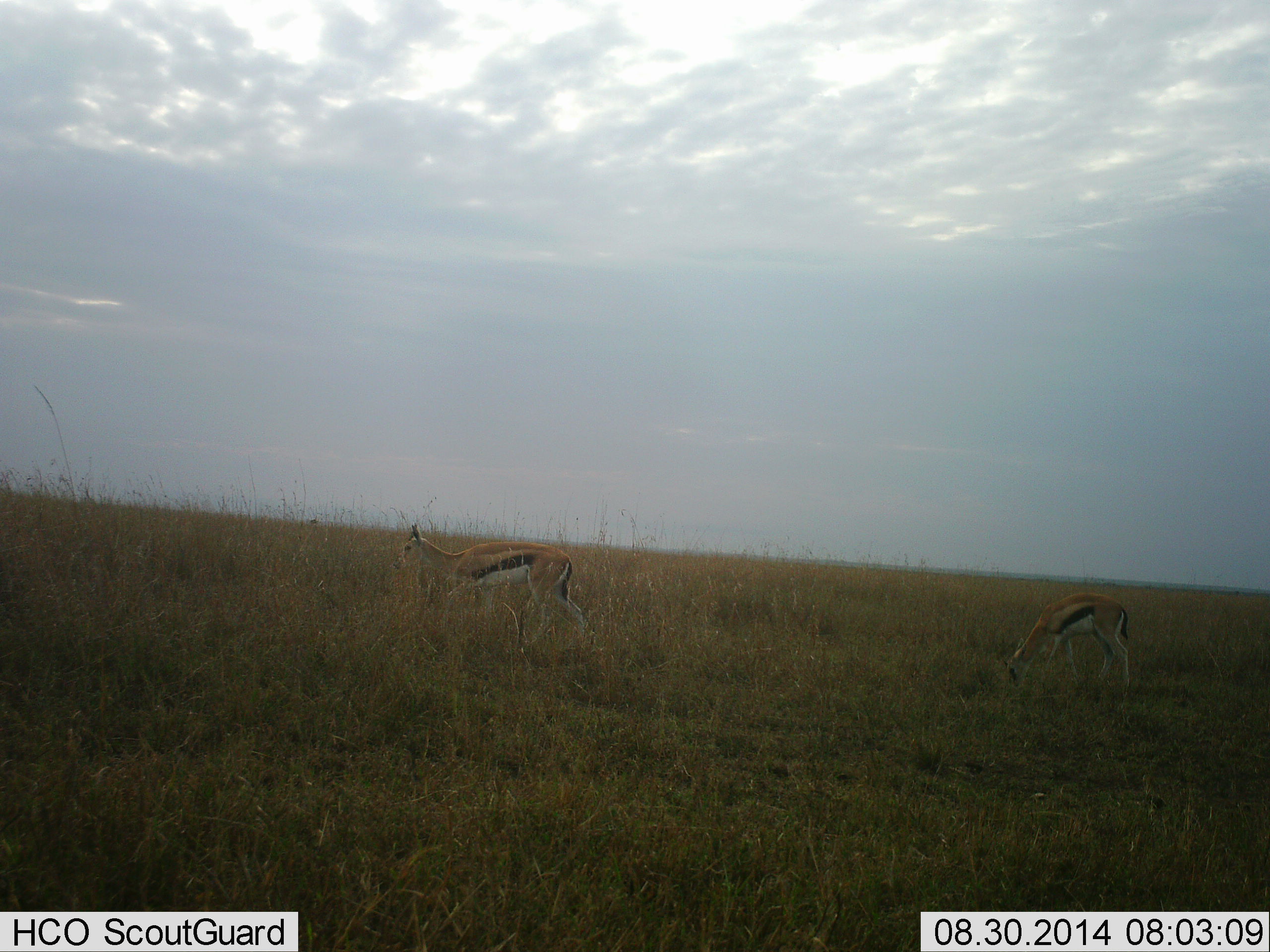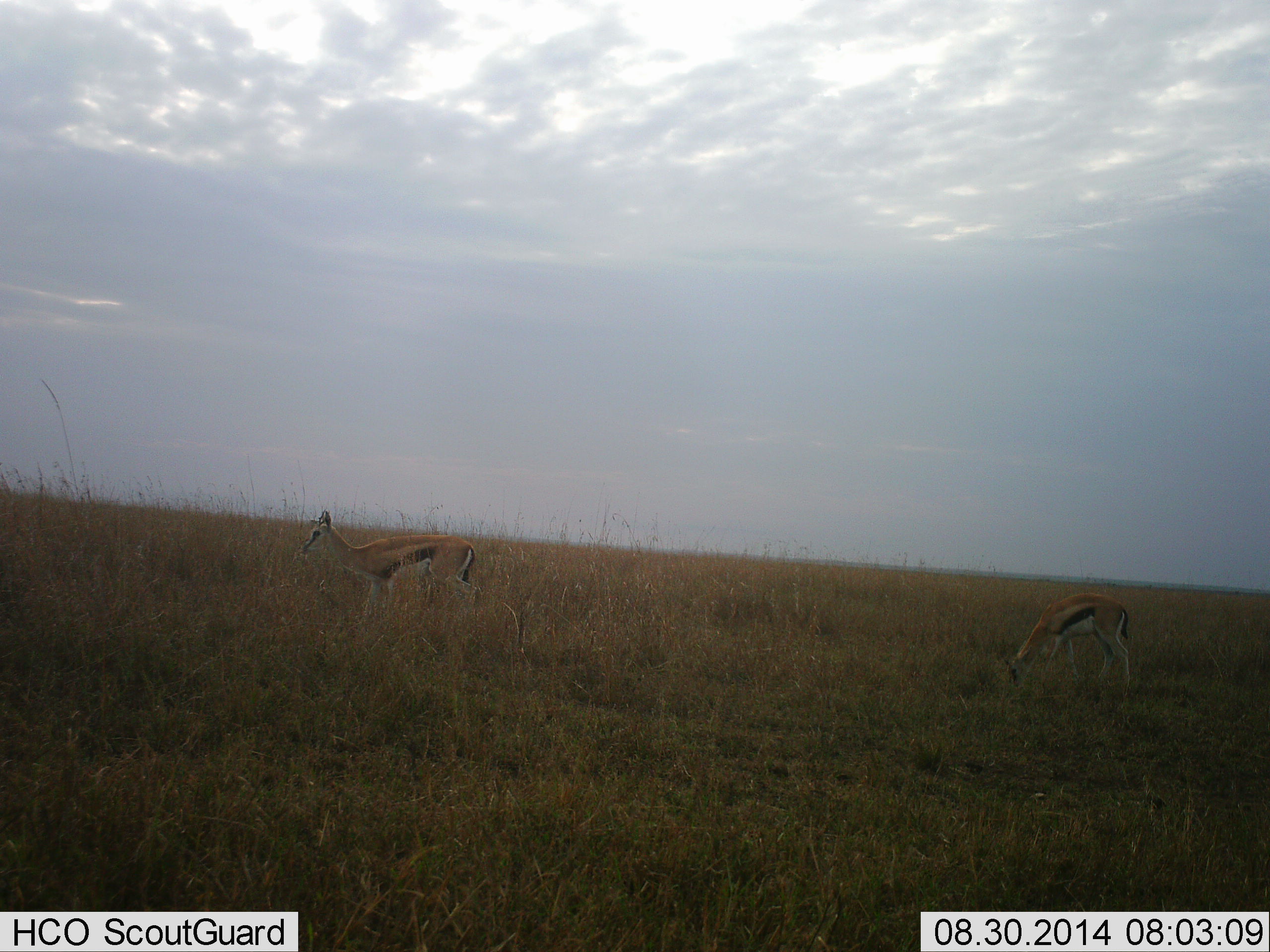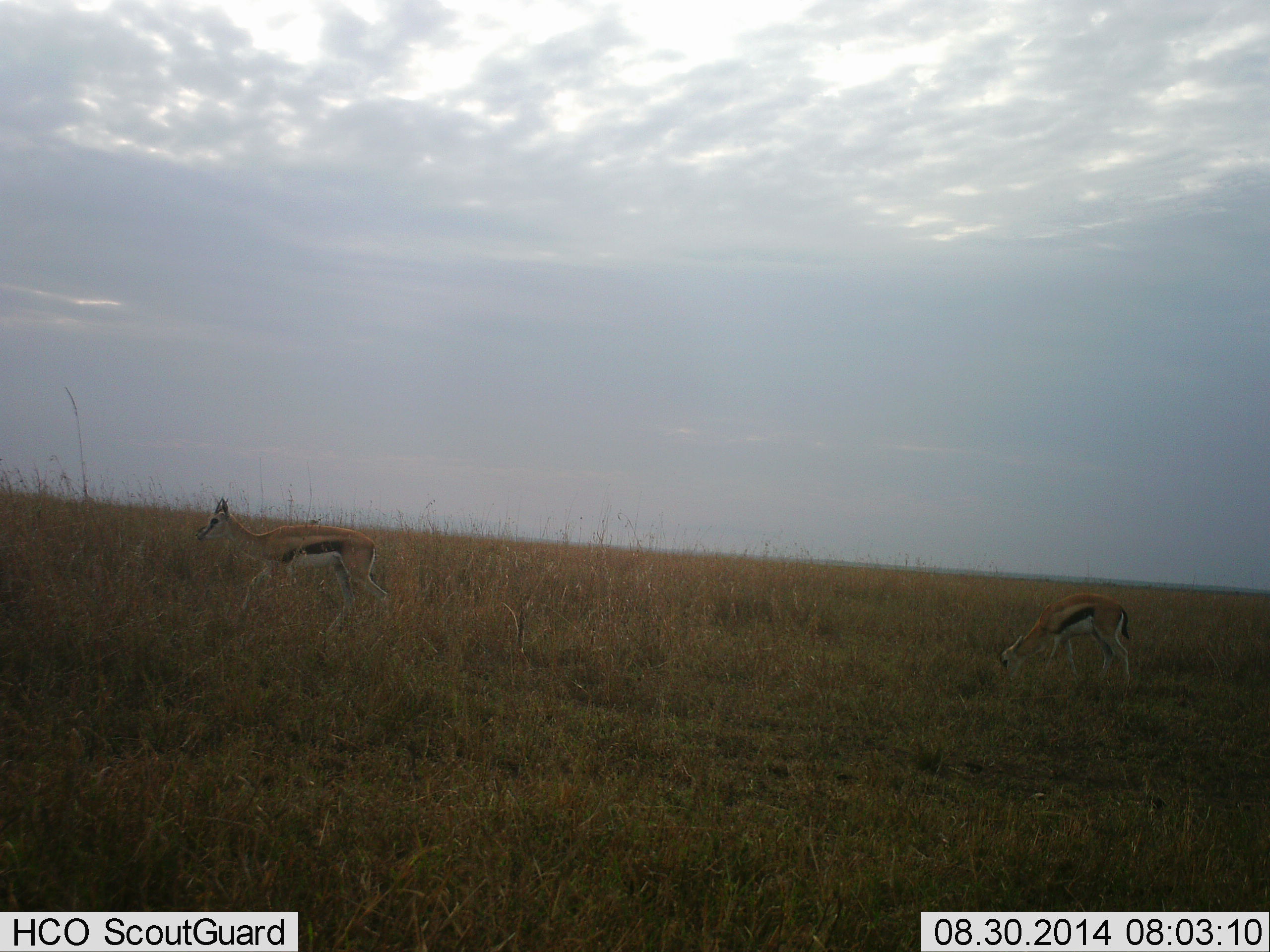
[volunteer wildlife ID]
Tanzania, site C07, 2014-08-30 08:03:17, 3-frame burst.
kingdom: Animalia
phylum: Chordata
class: Mammalia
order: Artiodactyla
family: Bovidae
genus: Eudorcas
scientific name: Eudorcas thomsonii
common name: thomson's gazelle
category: gazellethomsons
Gazellethomsons (thomson's gazelle) (Eudorcas thomsonii), count 2. Behavior (volunteer vote fractions): standing 10%, resting 0%, moving 80%, interacting 0%. Young present (vote fraction): 10%. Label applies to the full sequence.